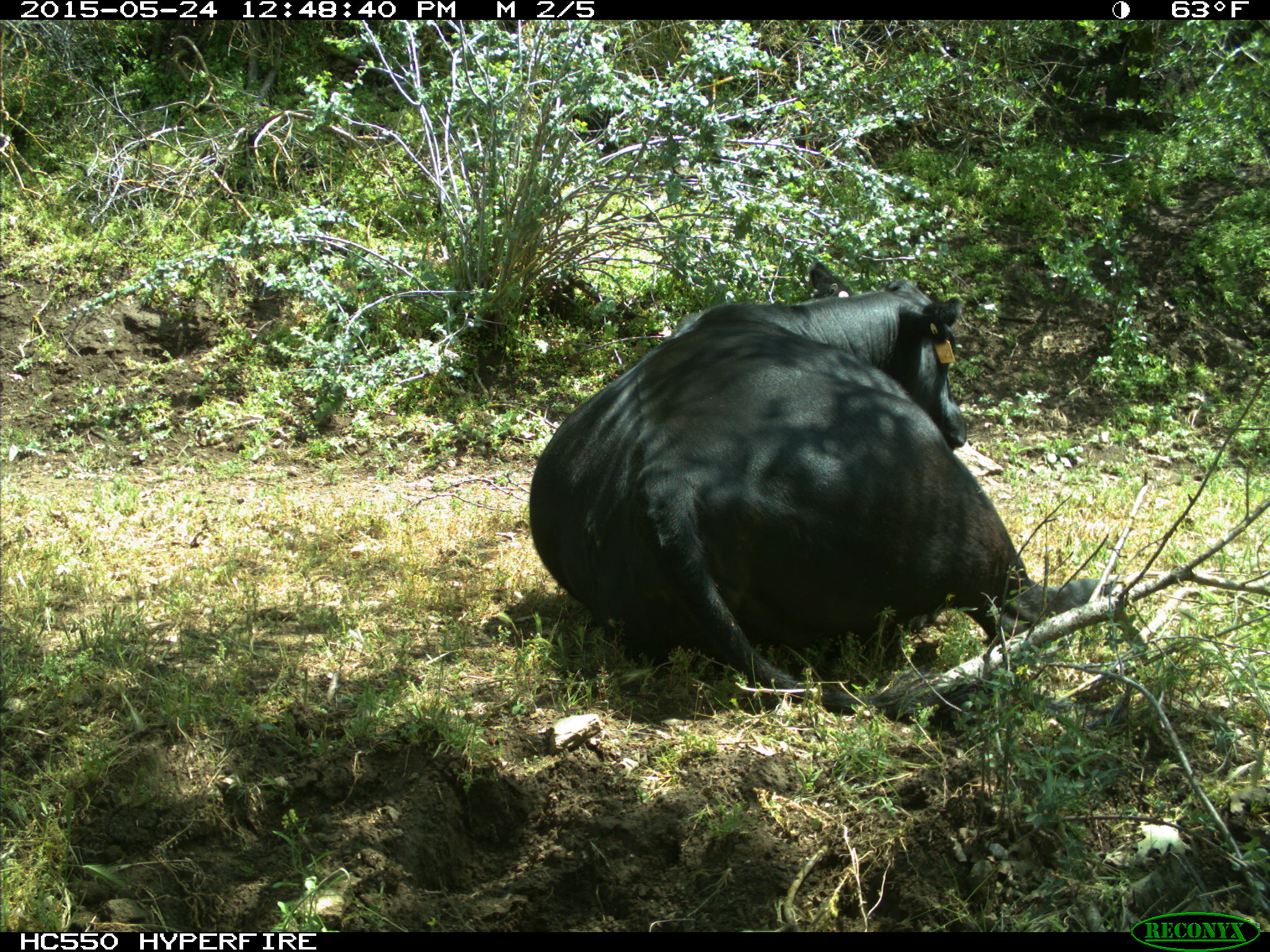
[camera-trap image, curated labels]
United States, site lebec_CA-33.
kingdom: Animalia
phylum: Chordata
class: Mammalia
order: Artiodactyla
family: Bovidae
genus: Bos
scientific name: Bos taurus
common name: domestic cow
Bos taurus (domestic cow).